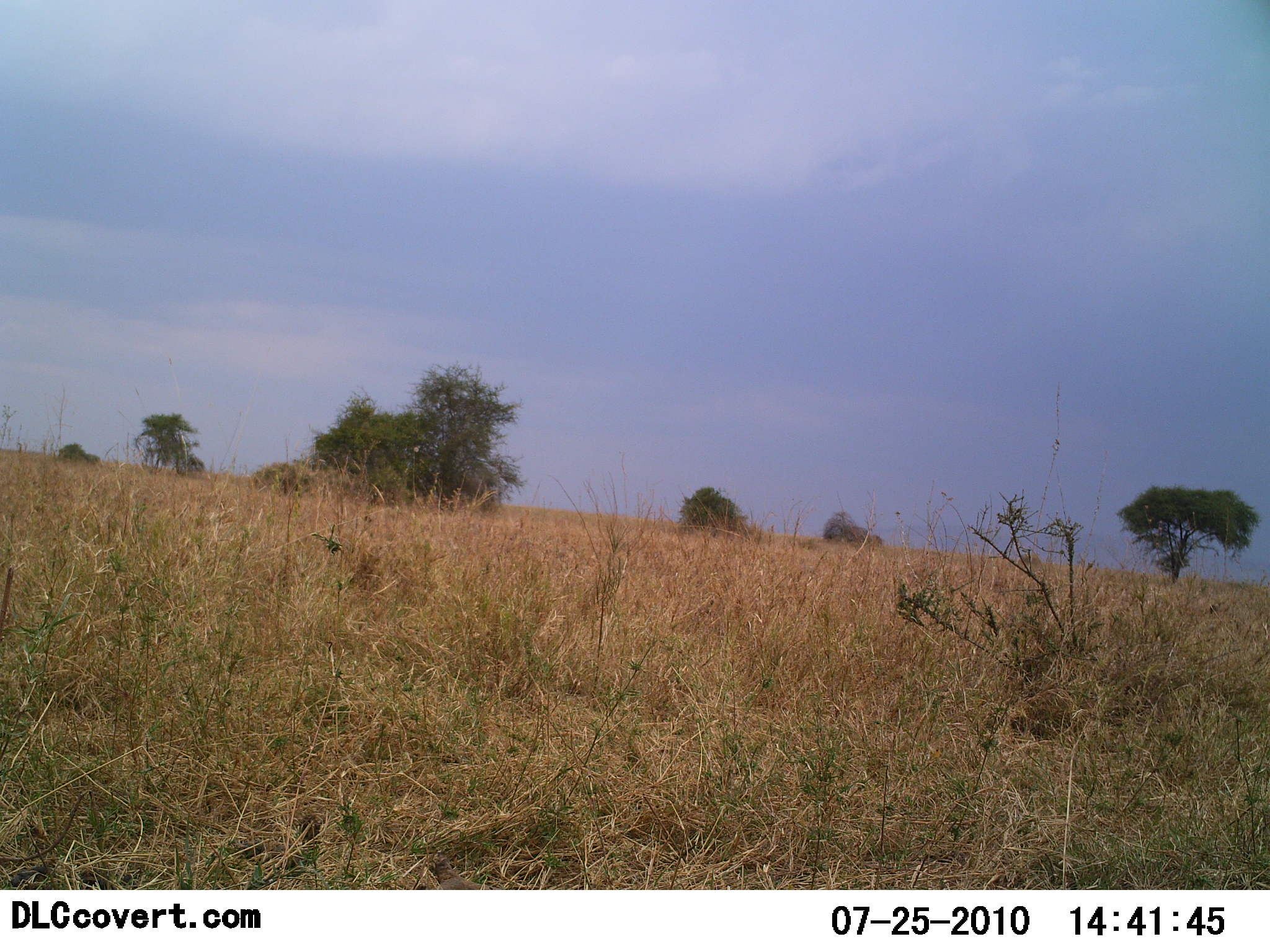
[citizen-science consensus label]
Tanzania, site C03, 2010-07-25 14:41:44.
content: no animal present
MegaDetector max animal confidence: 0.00